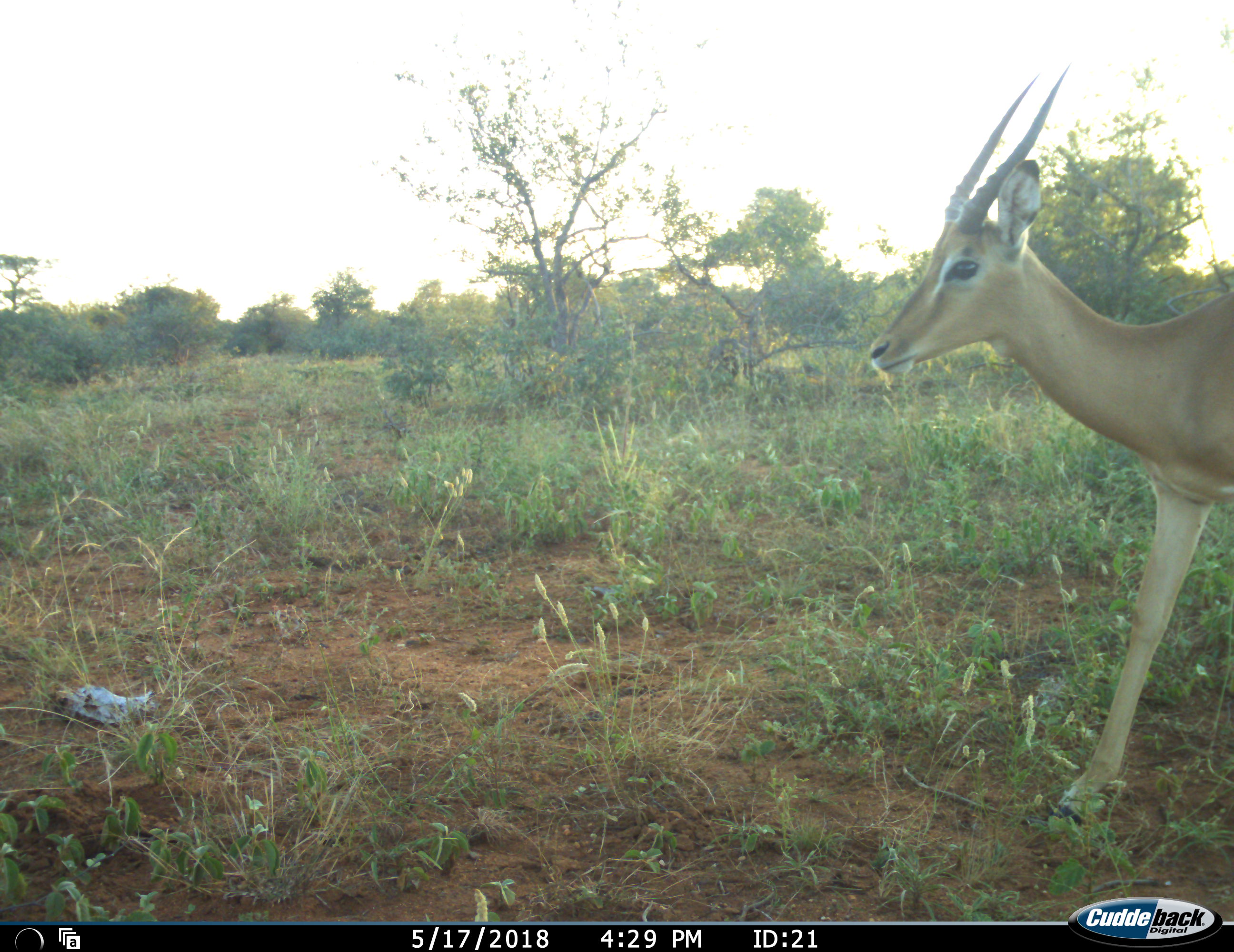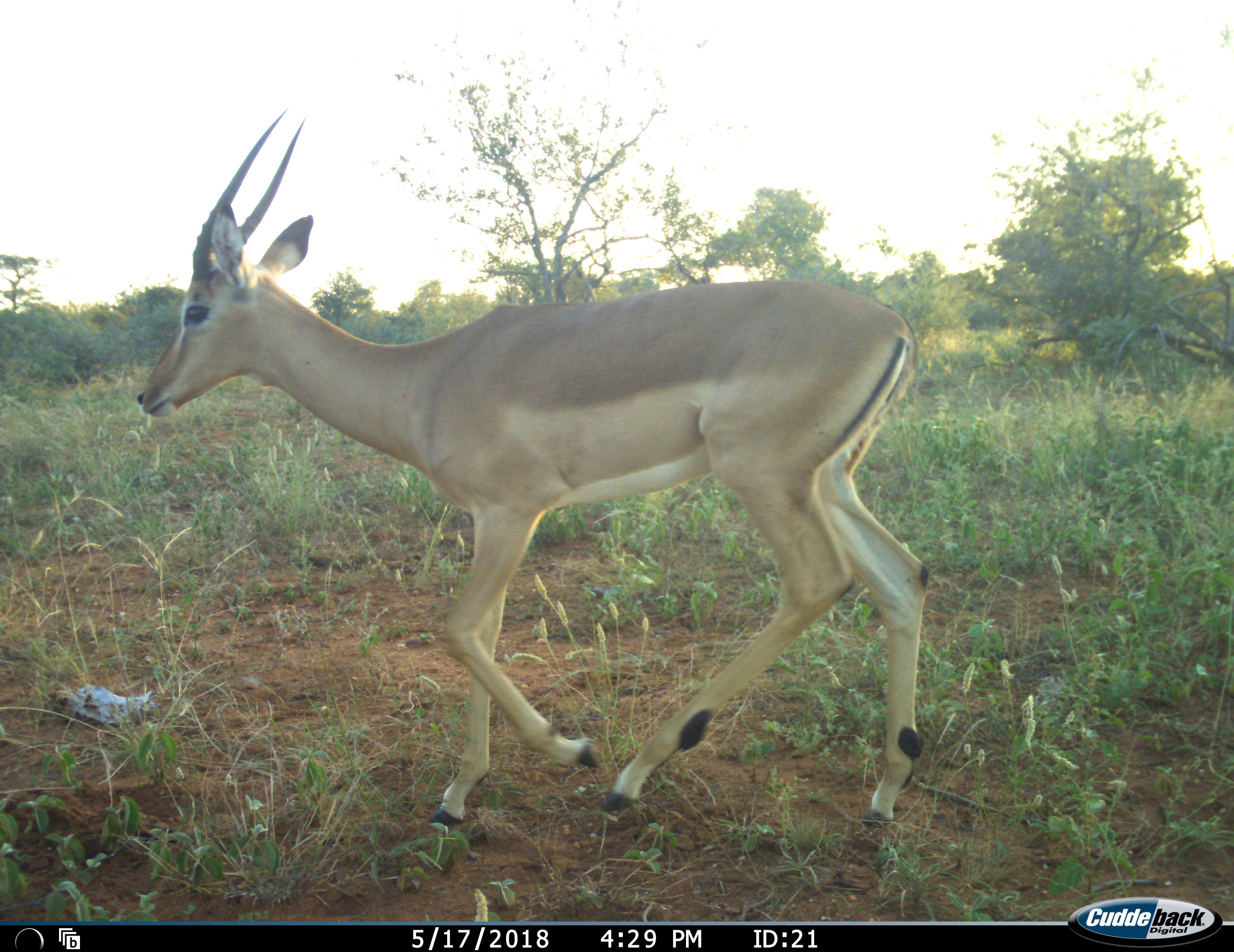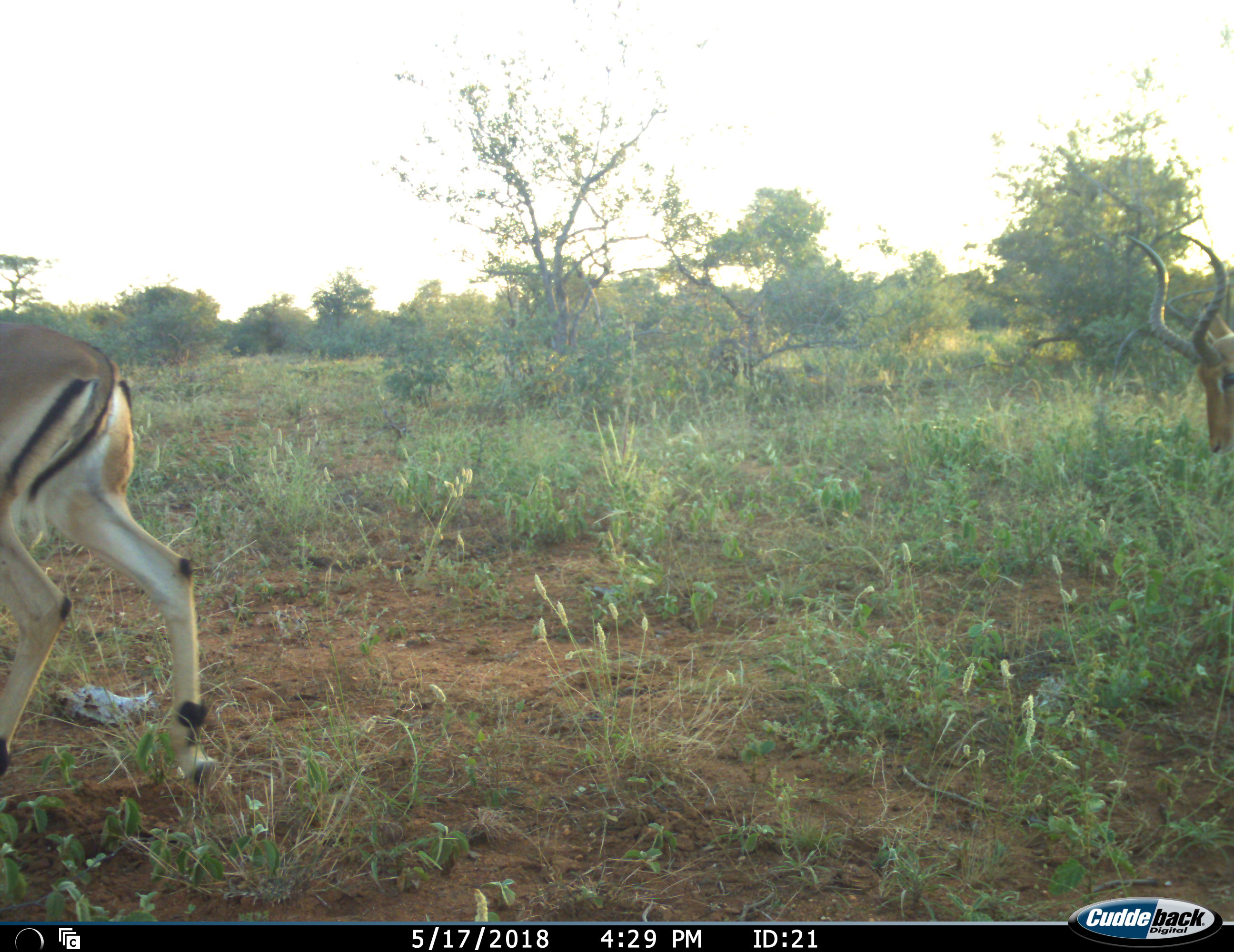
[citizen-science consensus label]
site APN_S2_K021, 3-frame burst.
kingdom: Animalia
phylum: Chordata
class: Mammalia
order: Artiodactyla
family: Bovidae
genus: Aepyceros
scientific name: Aepyceros melampus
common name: impala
Impala (Aepyceros melampus), count 2. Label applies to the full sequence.